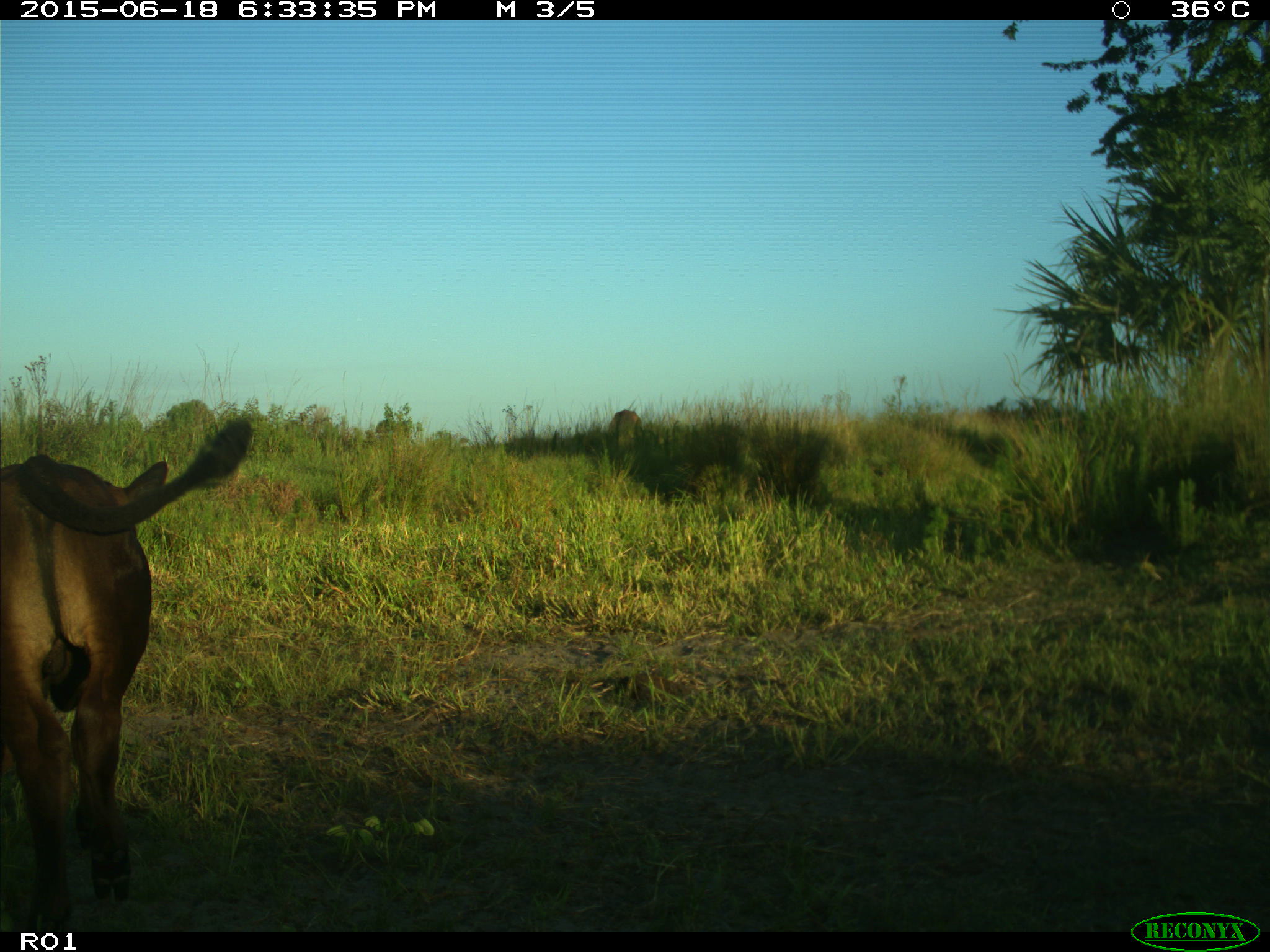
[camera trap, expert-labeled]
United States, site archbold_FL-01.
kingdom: Animalia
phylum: Chordata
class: Mammalia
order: Artiodactyla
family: Bovidae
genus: Bos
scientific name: Bos taurus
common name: domestic cow